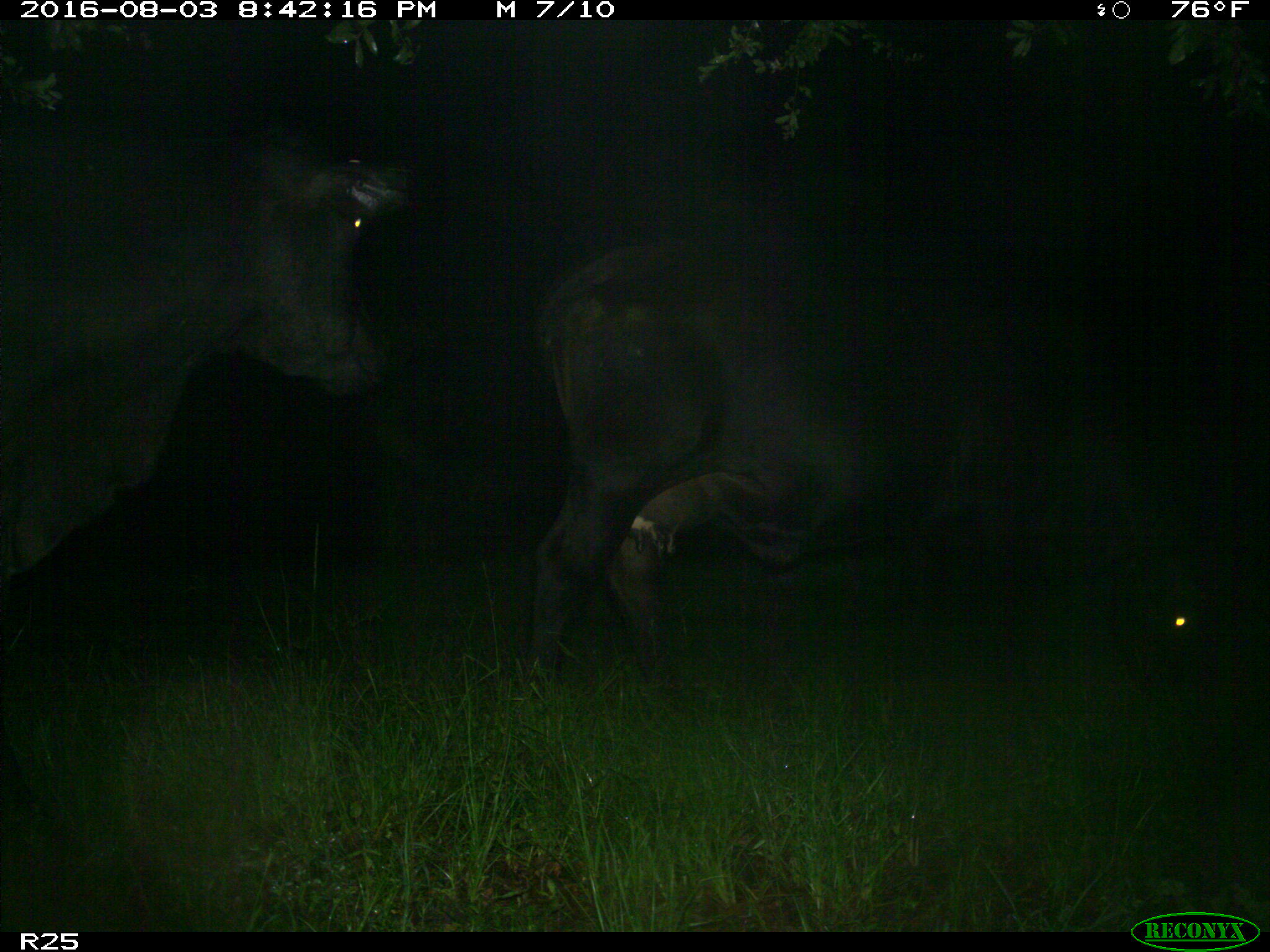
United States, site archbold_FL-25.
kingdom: Animalia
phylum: Chordata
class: Mammalia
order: Artiodactyla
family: Bovidae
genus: Bos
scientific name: Bos taurus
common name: domestic cow